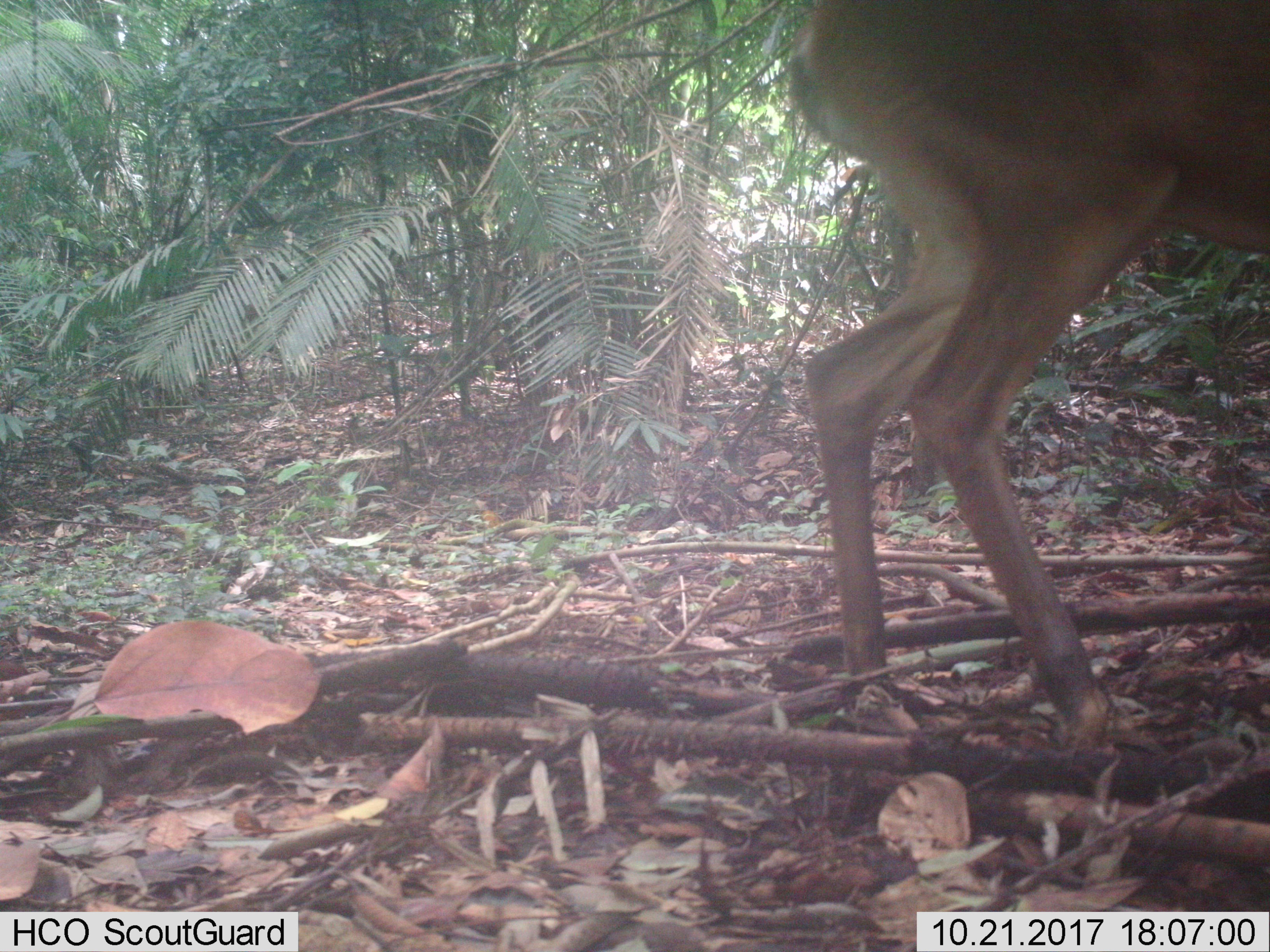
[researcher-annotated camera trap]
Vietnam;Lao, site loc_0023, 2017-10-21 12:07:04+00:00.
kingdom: Animalia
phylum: Chordata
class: Mammalia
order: Artiodactyla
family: Cervidae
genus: Muntiacus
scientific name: Muntiacus vuquangensis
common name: large-antlered muntjac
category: large antlered muntjac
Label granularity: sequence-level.